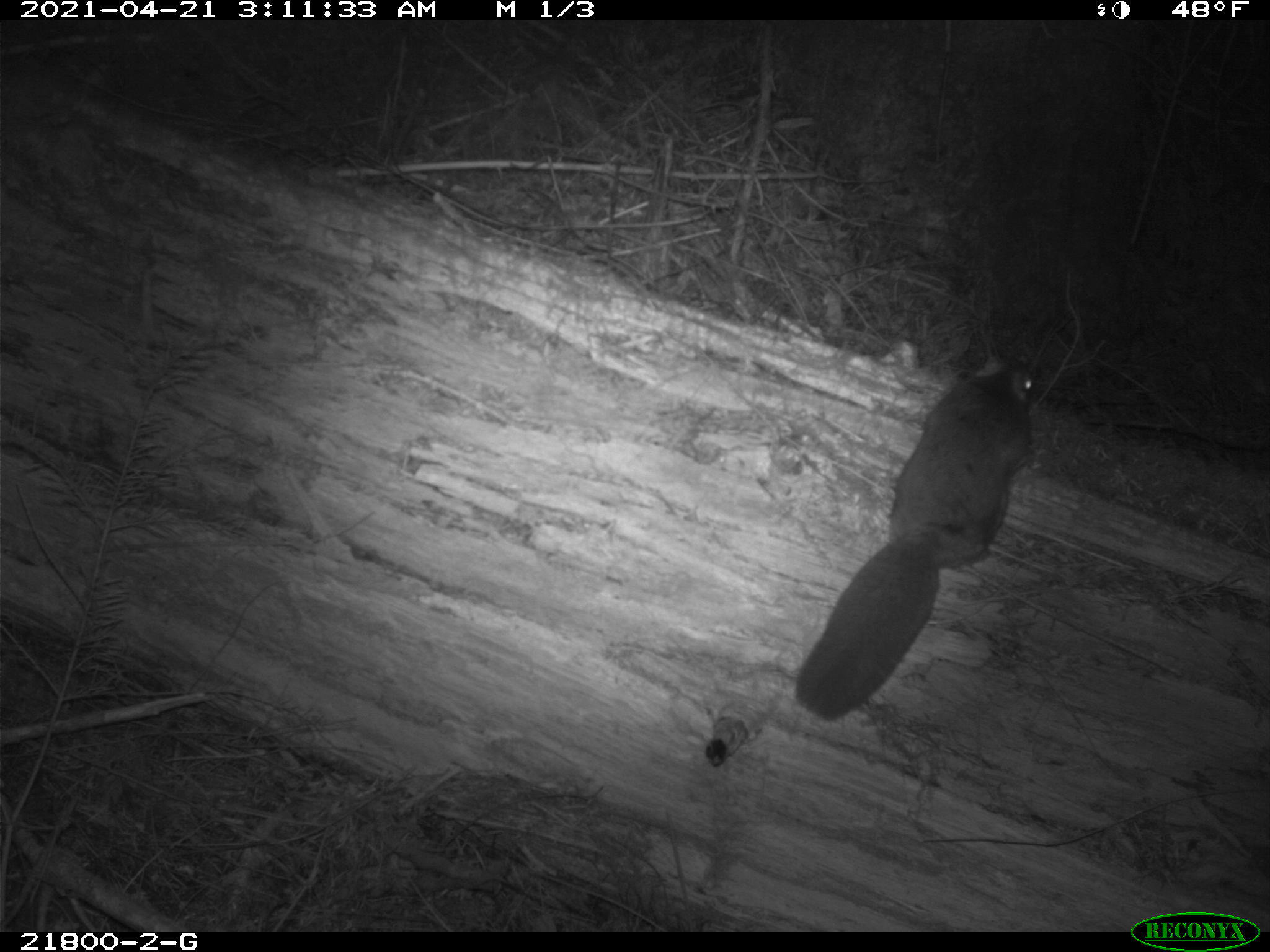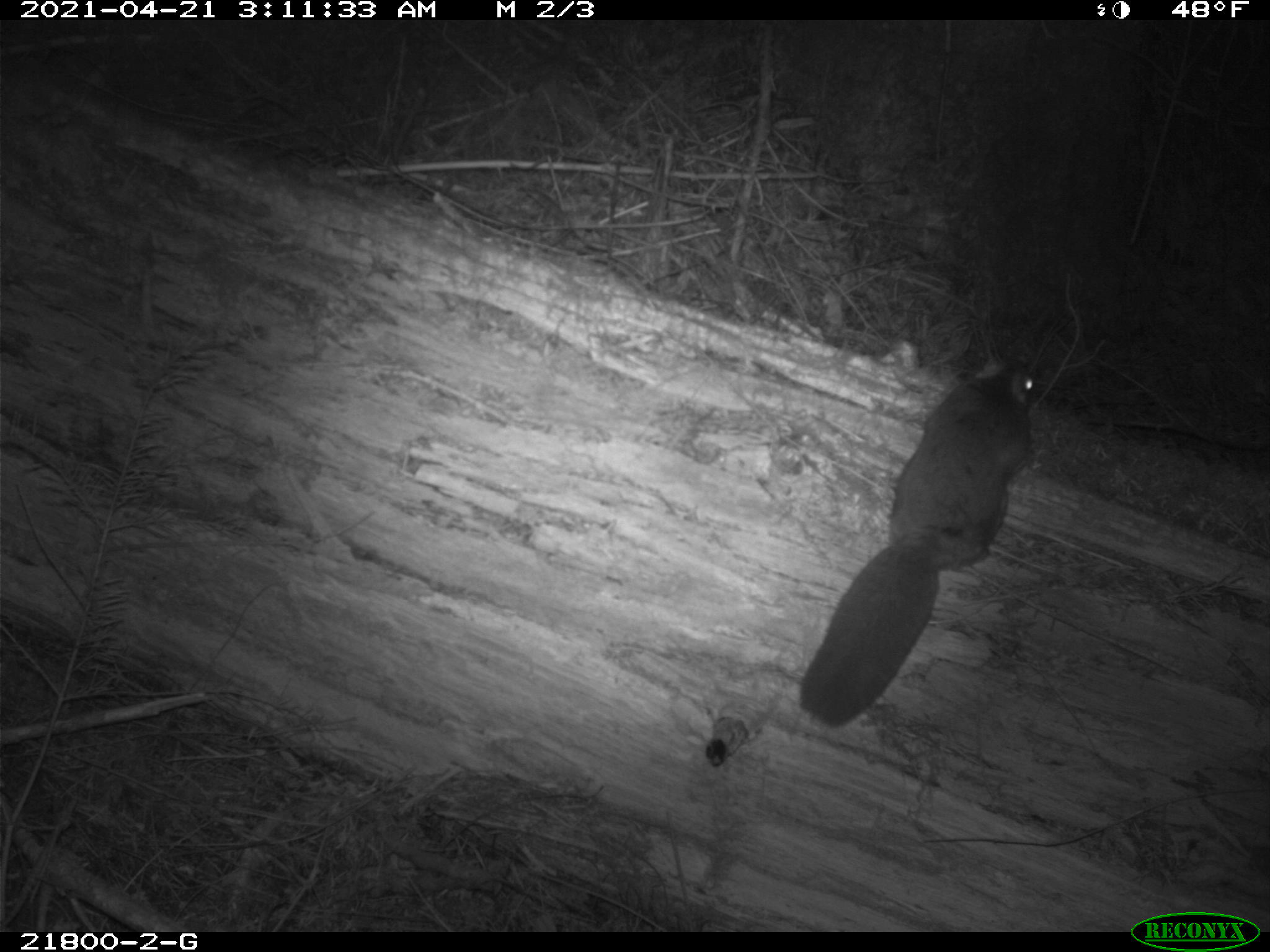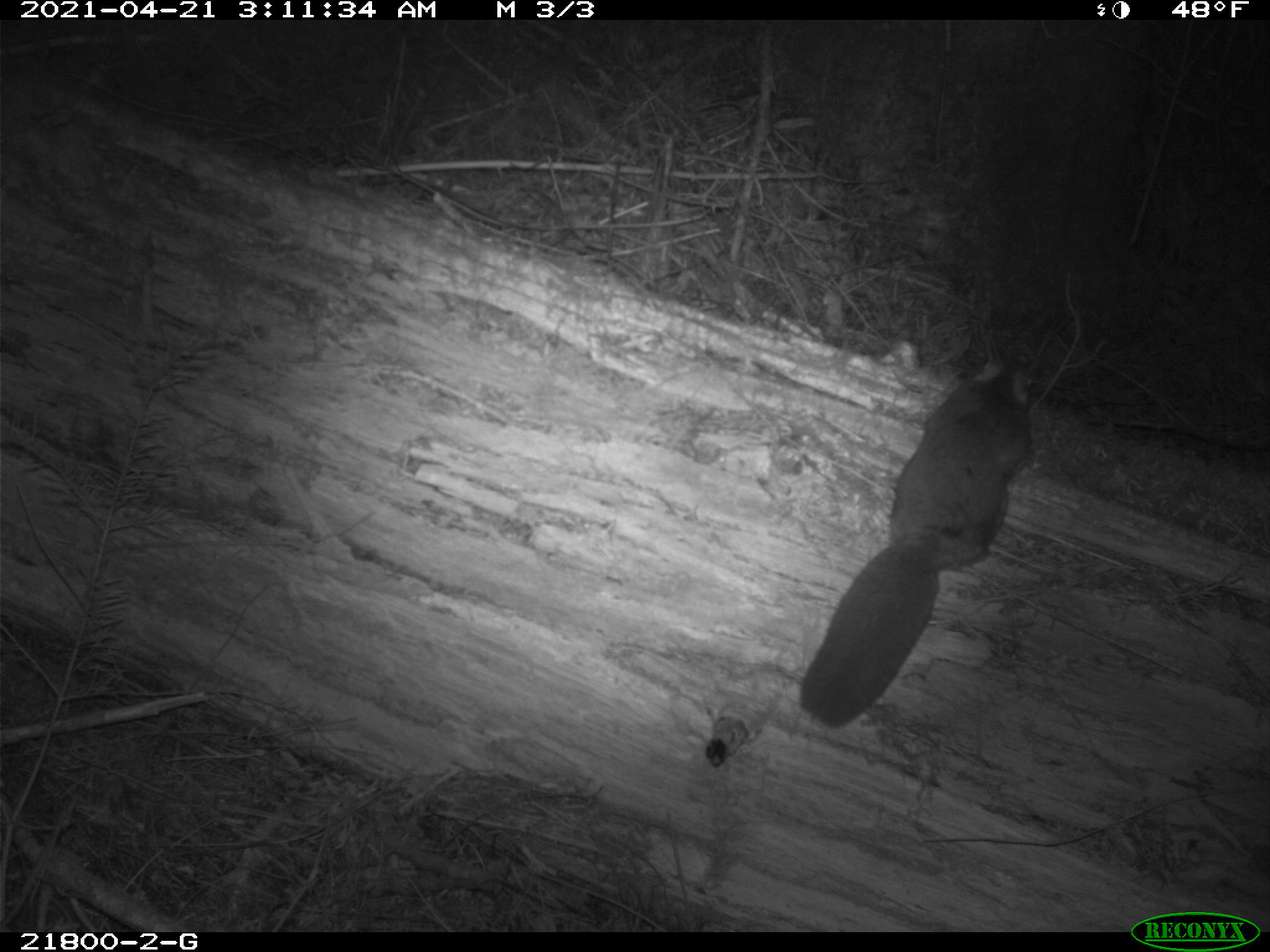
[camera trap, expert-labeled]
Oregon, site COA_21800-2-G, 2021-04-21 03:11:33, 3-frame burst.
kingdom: Animalia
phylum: Chordata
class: Mammalia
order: Rodentia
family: Sciuridae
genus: Glaucomys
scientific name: Glaucomys oregonensis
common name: humboldt's flying squirrel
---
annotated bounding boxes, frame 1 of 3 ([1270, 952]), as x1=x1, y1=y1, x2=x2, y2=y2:
humboldt's flying squirrel: x1=778, y1=341, x2=1055, y2=743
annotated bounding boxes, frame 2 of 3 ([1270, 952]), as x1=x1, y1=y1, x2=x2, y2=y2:
humboldt's flying squirrel: x1=784, y1=330, x2=1066, y2=739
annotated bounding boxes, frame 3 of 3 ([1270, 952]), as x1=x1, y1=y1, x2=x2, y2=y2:
humboldt's flying squirrel: x1=761, y1=343, x2=1069, y2=736